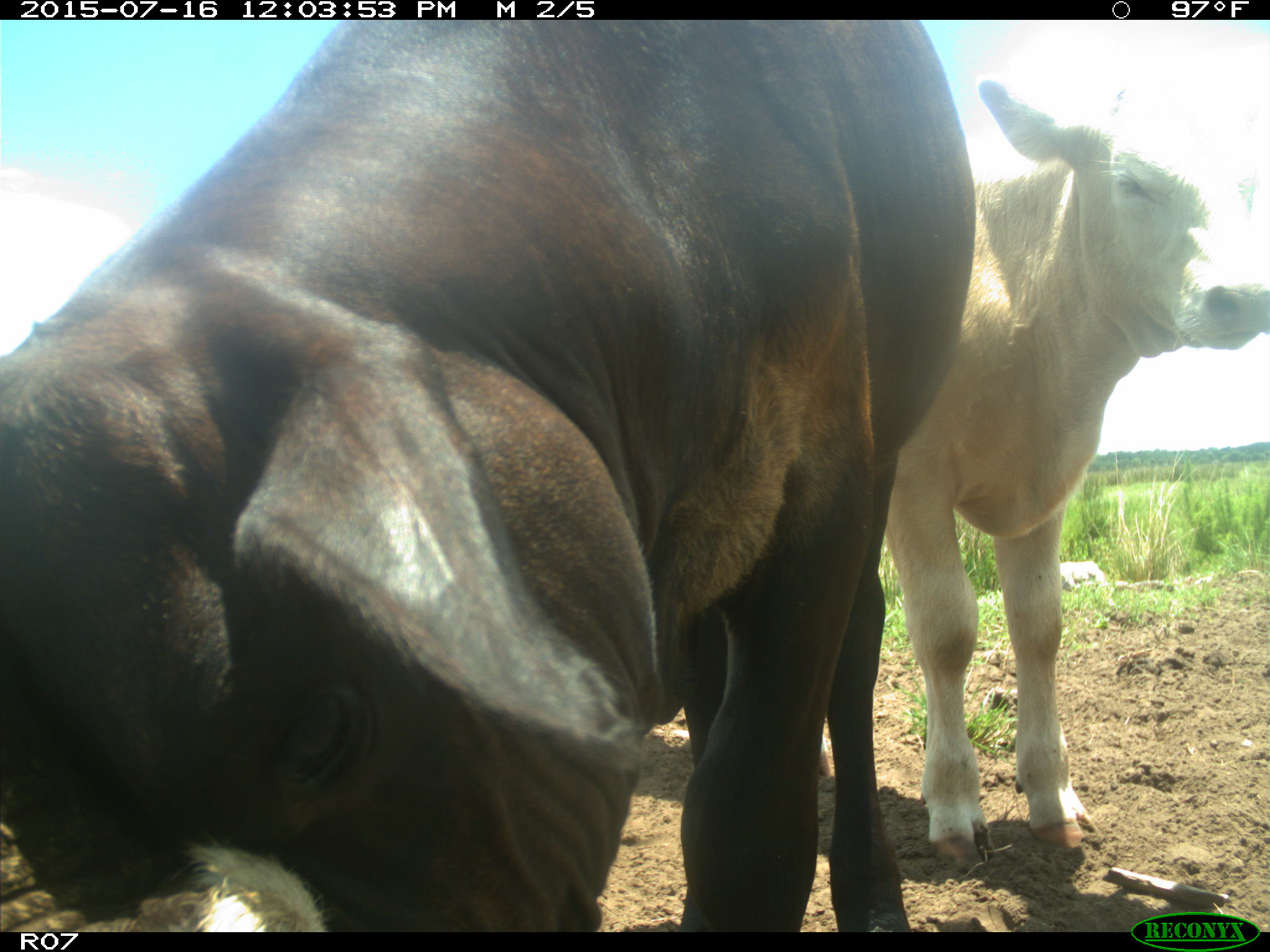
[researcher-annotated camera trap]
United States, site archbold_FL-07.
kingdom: Animalia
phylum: Chordata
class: Mammalia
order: Artiodactyla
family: Bovidae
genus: Bos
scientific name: Bos taurus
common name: domestic cow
Bos taurus (domestic cow).